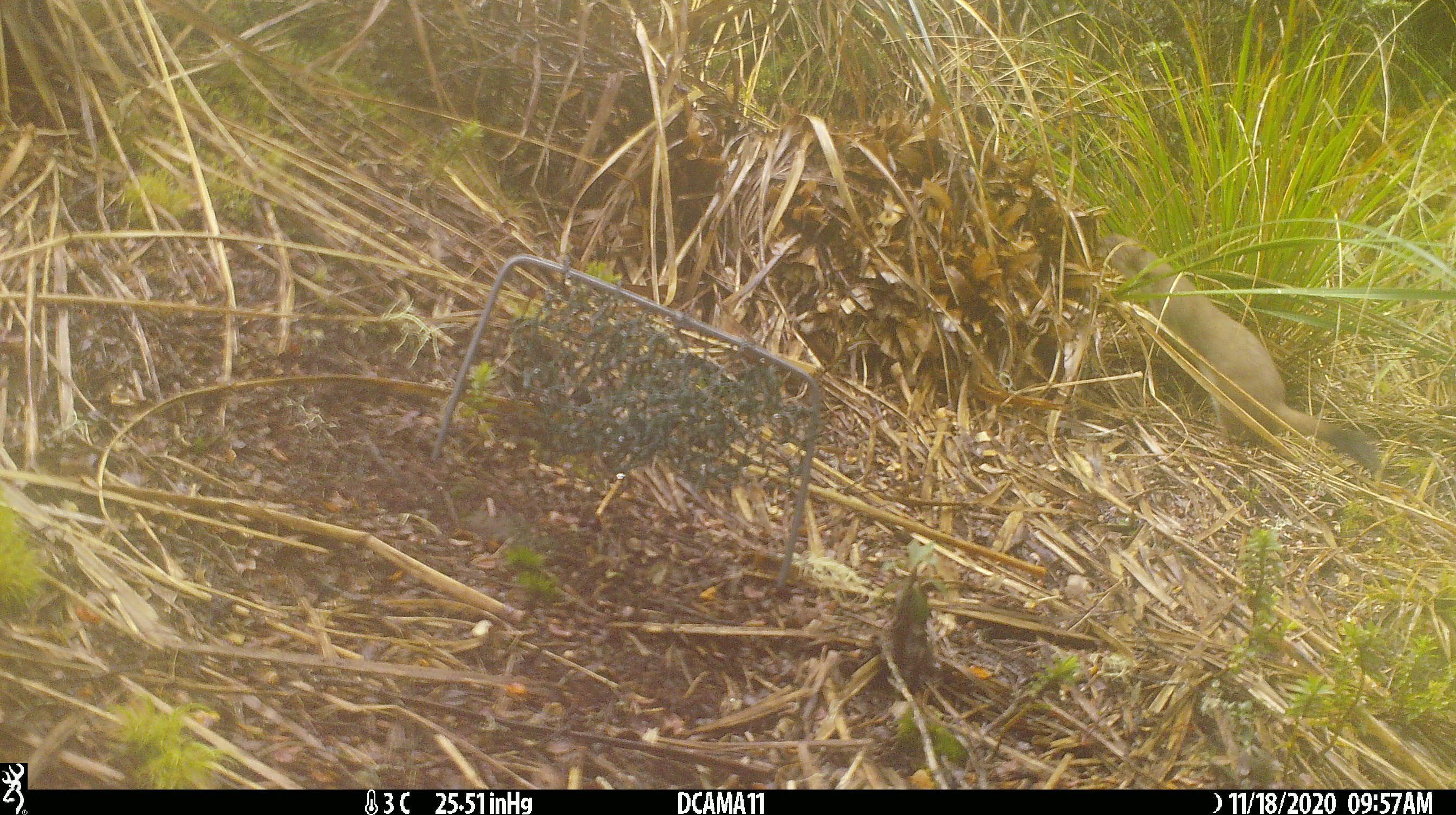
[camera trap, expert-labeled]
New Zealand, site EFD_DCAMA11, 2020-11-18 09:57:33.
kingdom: Animalia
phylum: Chordata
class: Mammalia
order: Carnivora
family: Mustelidae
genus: Mustela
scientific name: Mustela erminea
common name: stoat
Stoat (Mustela erminea).